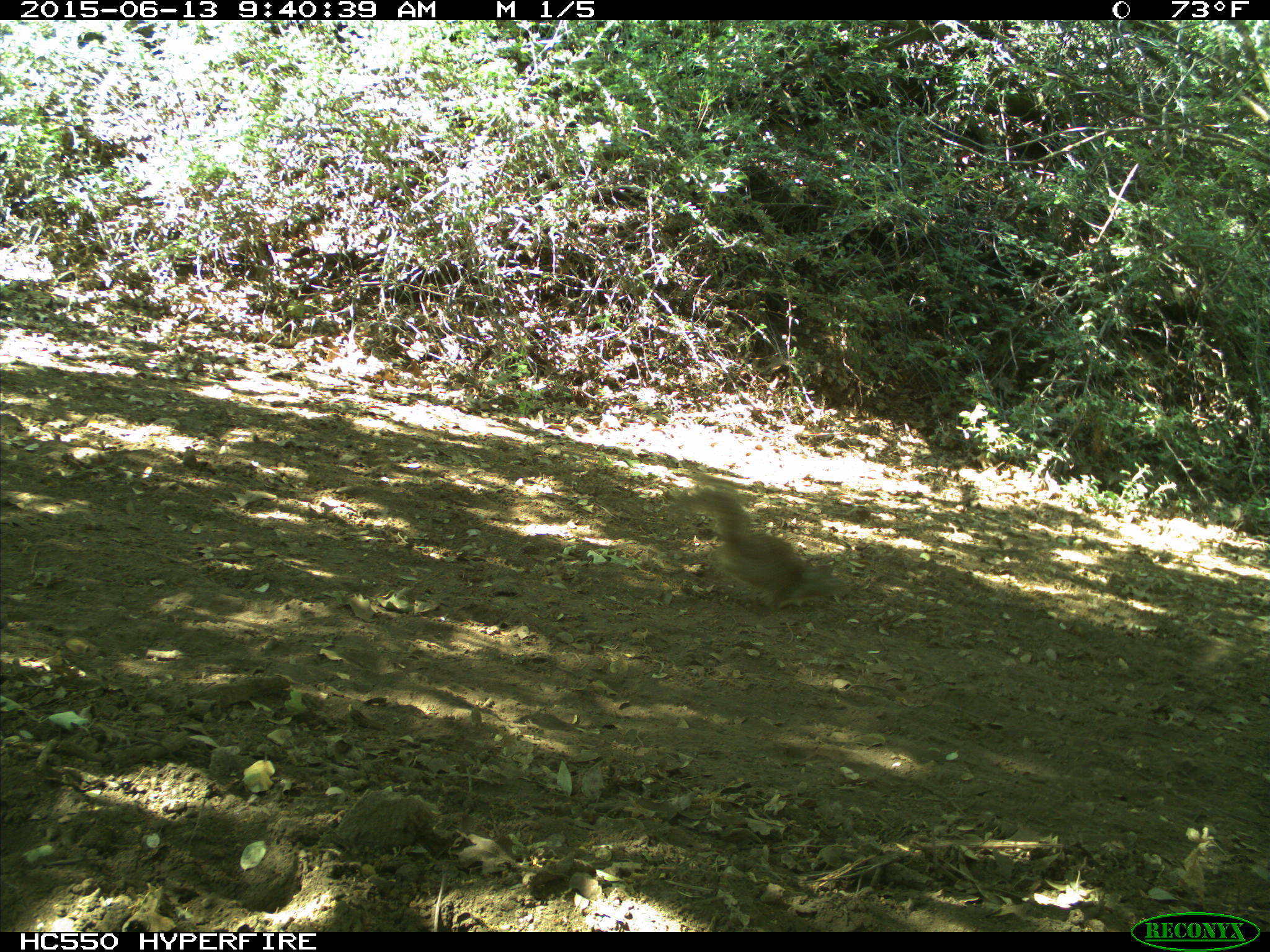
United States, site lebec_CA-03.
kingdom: Animalia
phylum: Chordata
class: Mammalia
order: Rodentia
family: Sciuridae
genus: Otospermophilus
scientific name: Otospermophilus beecheyi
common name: california ground squirrel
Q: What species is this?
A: Otospermophilus beecheyi (california ground squirrel).